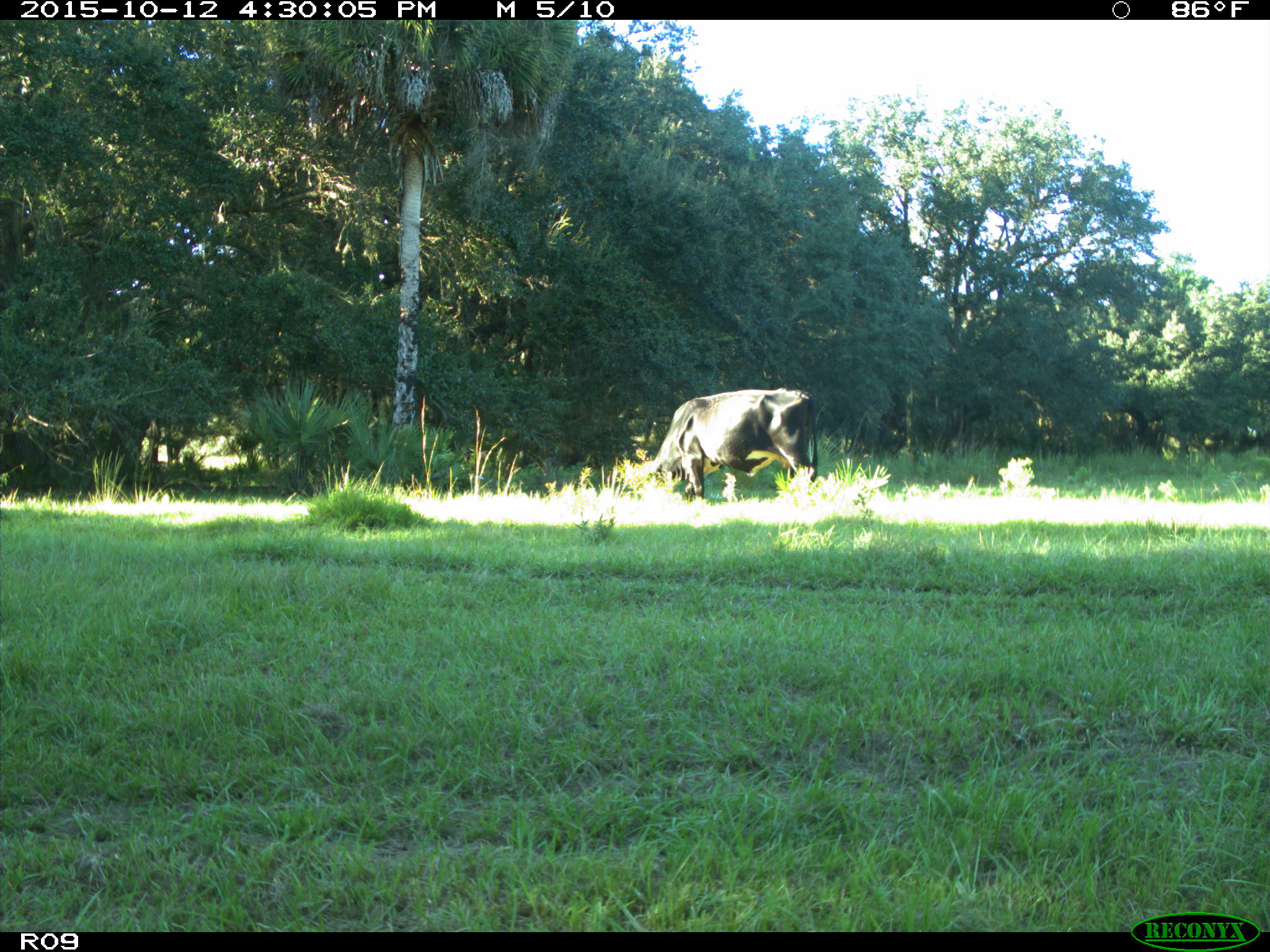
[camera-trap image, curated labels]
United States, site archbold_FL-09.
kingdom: Animalia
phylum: Chordata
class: Mammalia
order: Artiodactyla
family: Bovidae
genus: Bos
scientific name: Bos taurus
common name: domestic cow